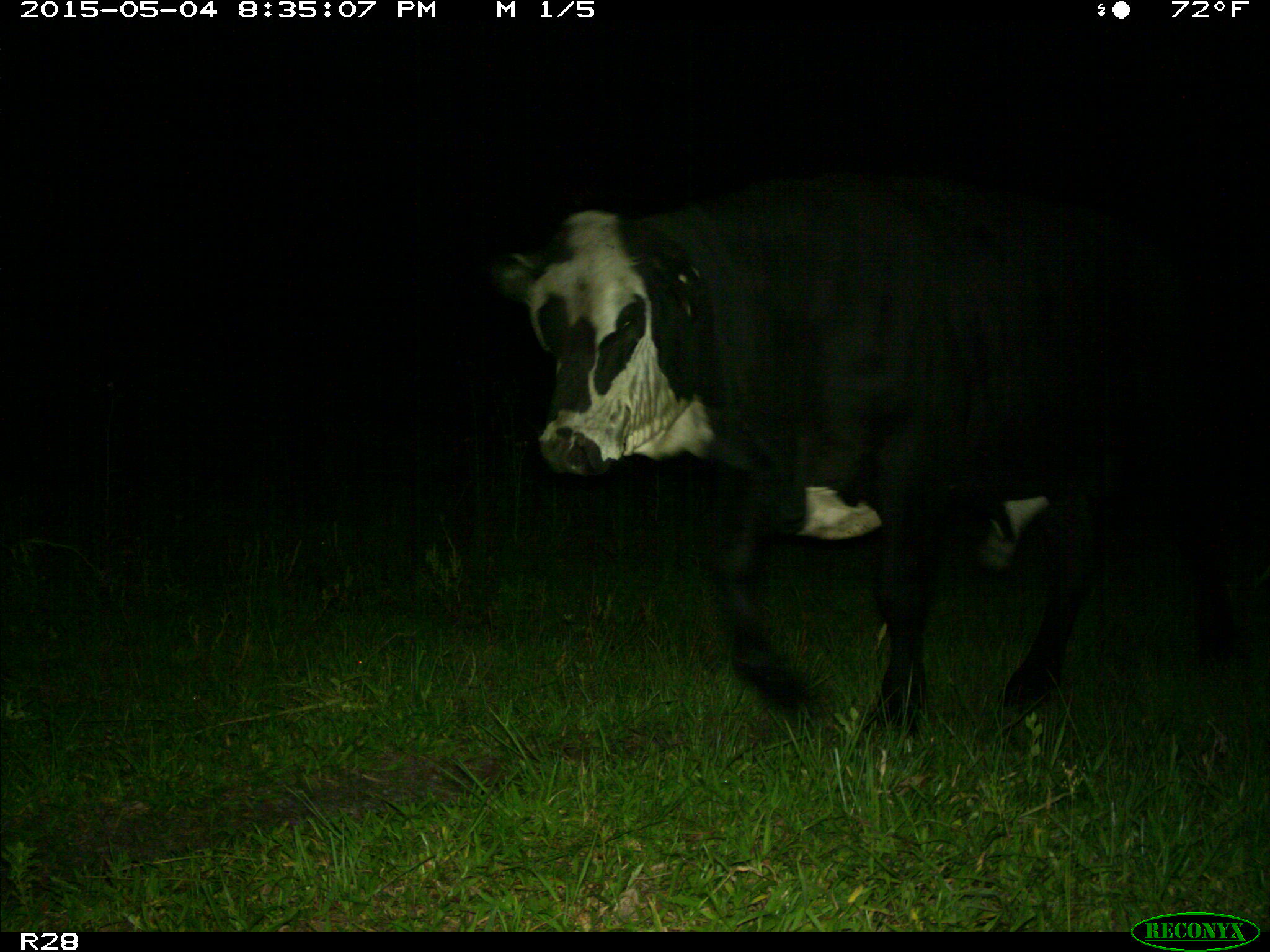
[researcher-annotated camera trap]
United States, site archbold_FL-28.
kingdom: Animalia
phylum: Chordata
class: Mammalia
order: Artiodactyla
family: Bovidae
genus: Bos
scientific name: Bos taurus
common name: domestic cow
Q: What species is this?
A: Bos taurus (domestic cow).